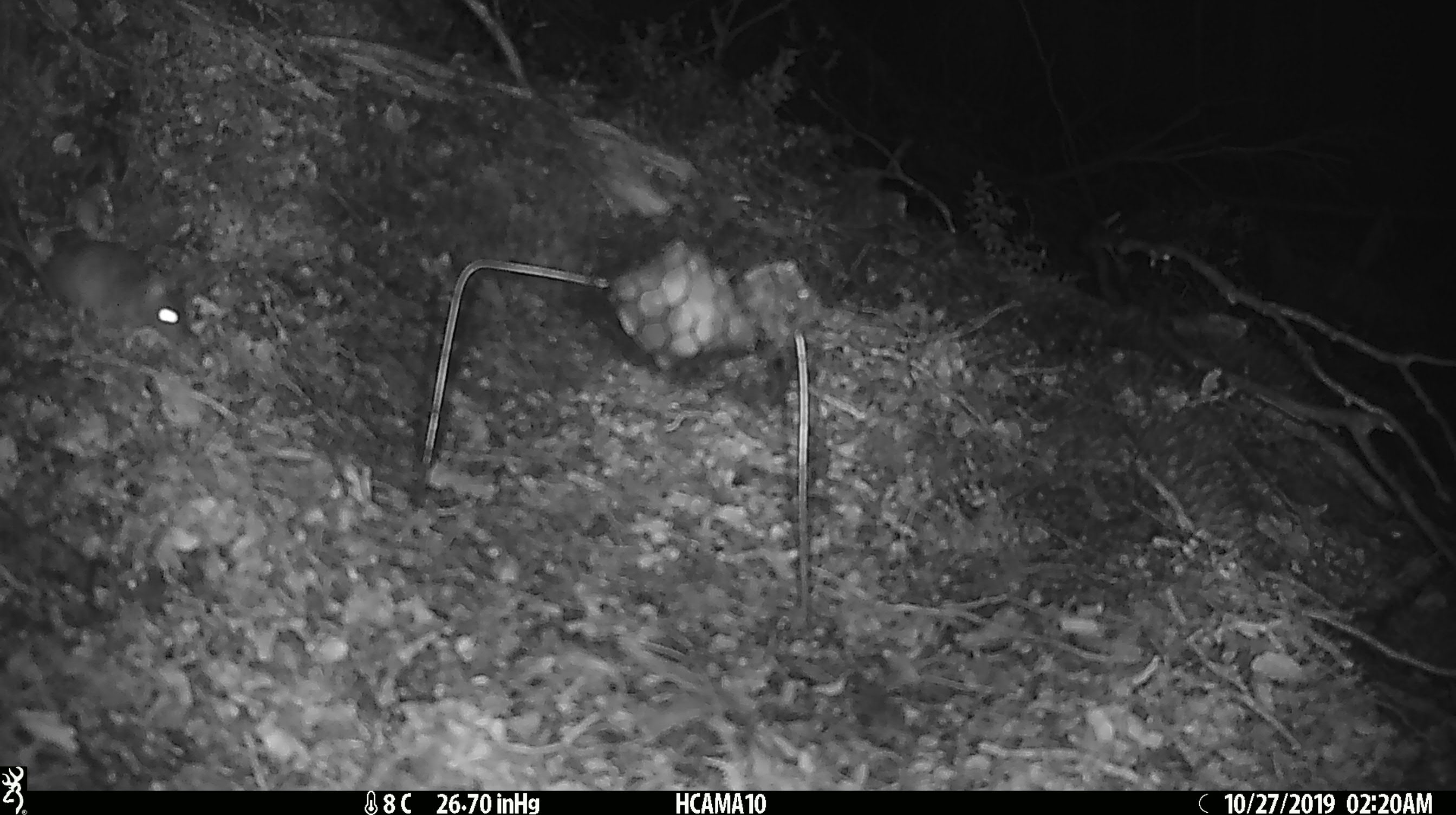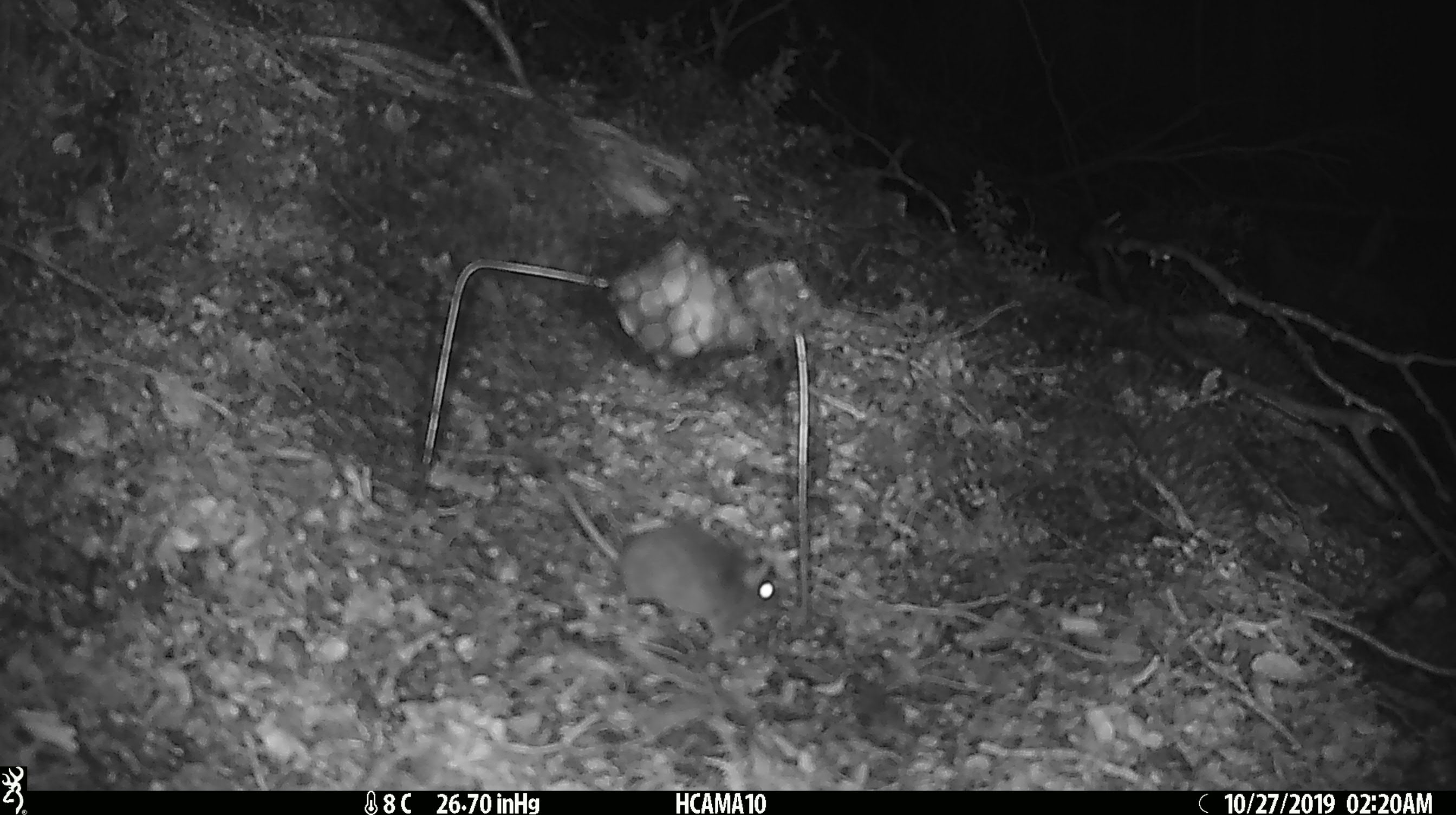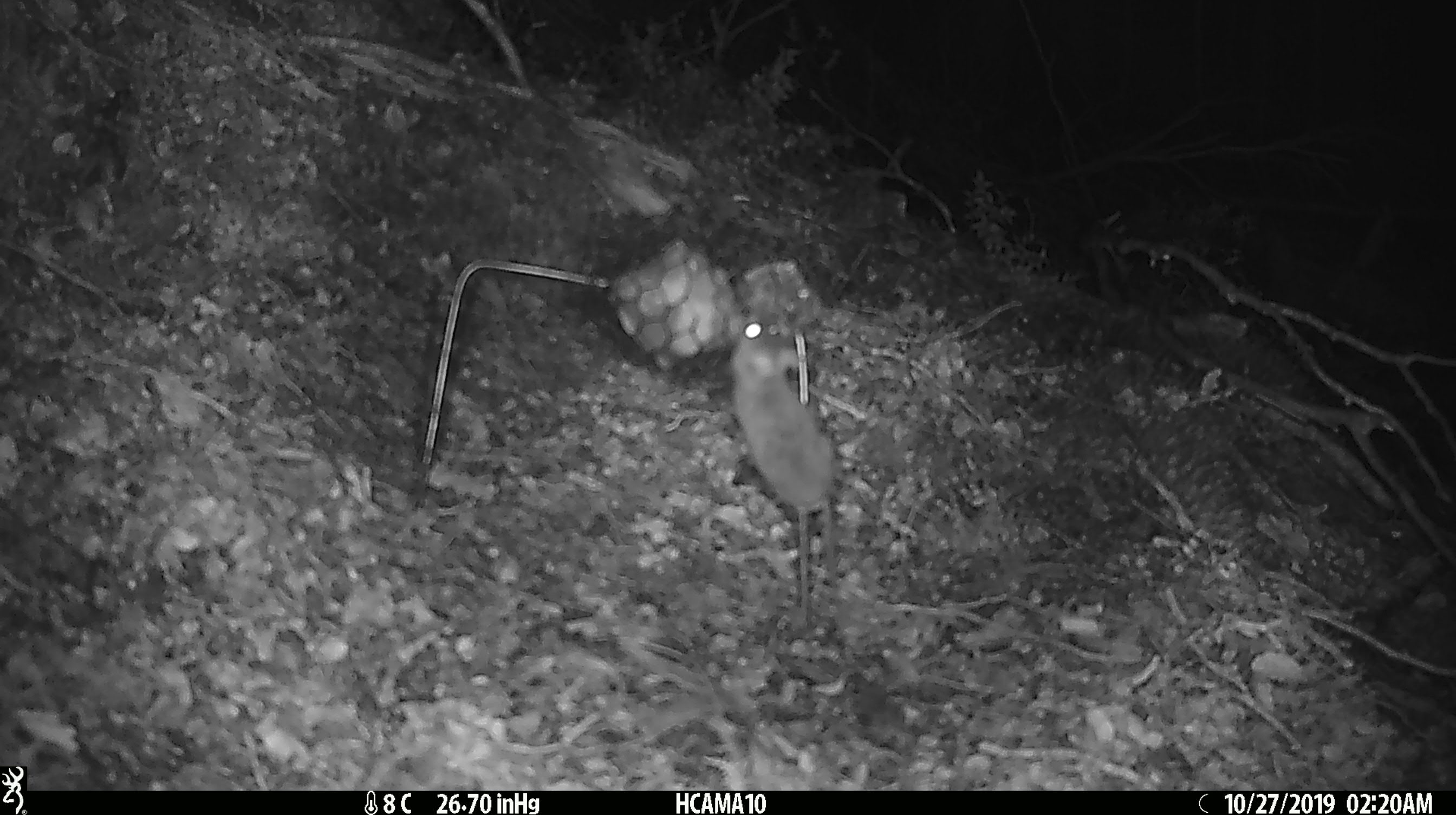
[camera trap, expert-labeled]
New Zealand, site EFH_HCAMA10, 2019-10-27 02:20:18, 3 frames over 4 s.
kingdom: Animalia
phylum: Chordata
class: Mammalia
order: Rodentia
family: Muridae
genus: Mus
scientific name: Mus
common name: mouse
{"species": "mouse (Mus)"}